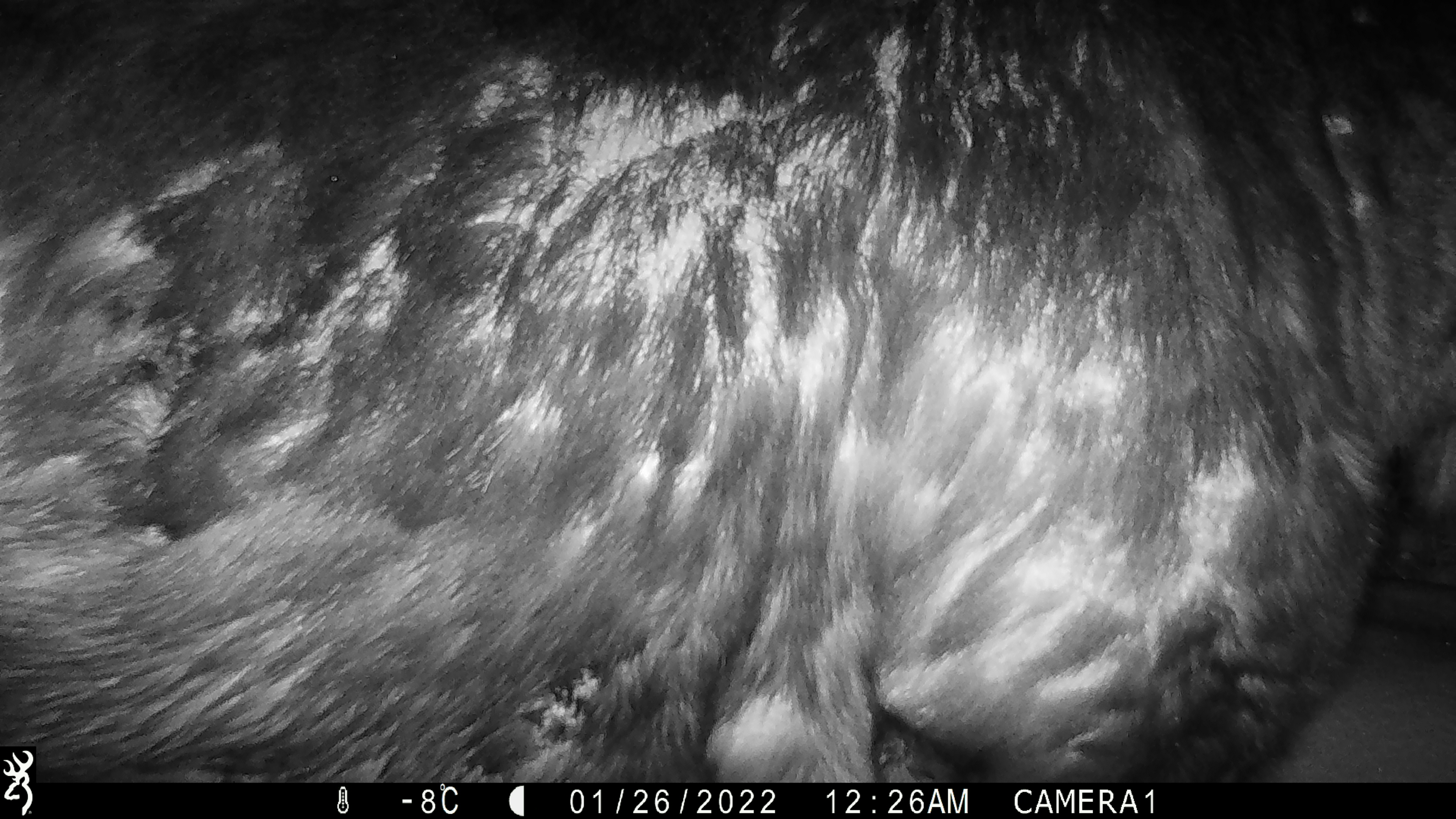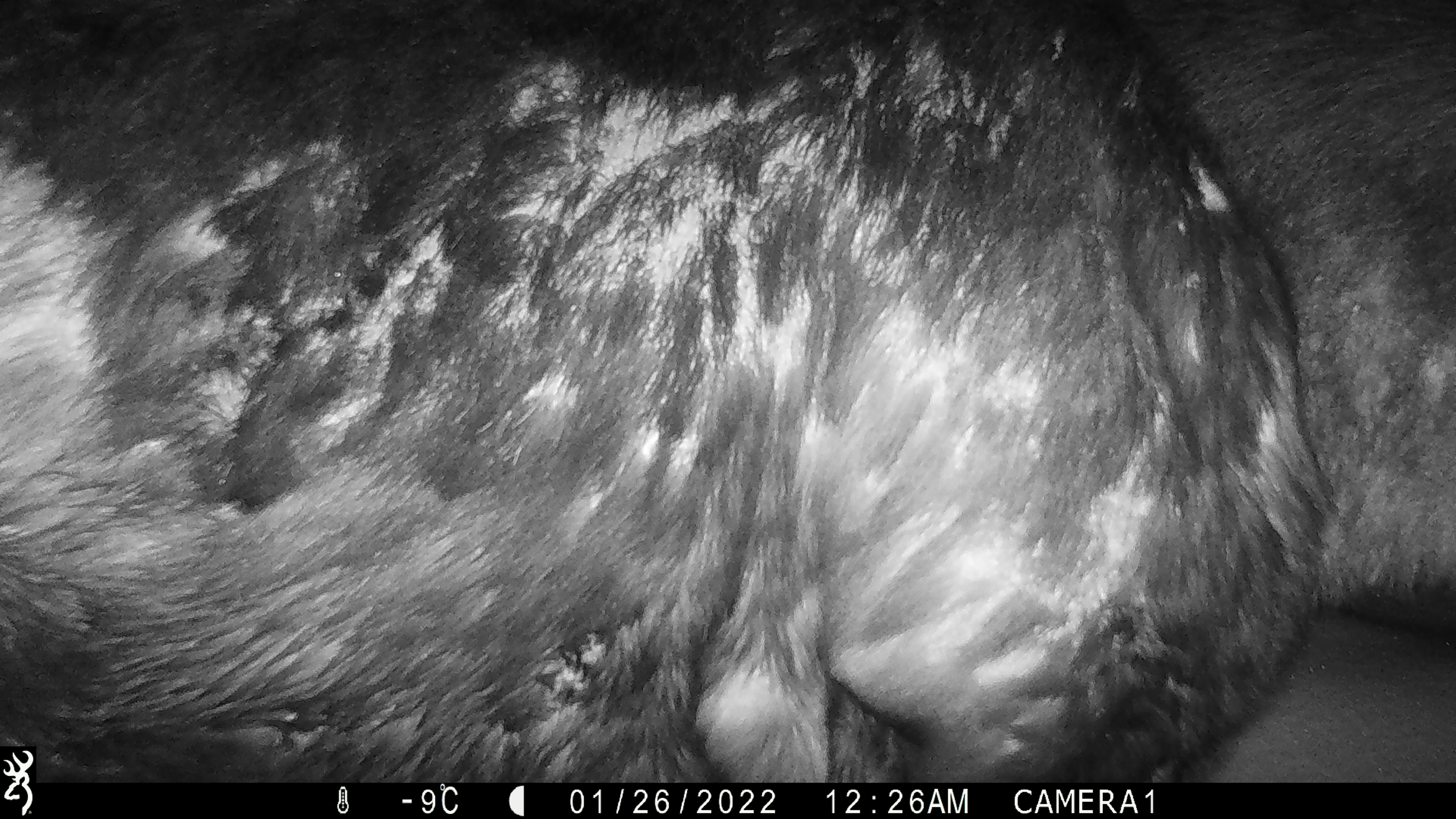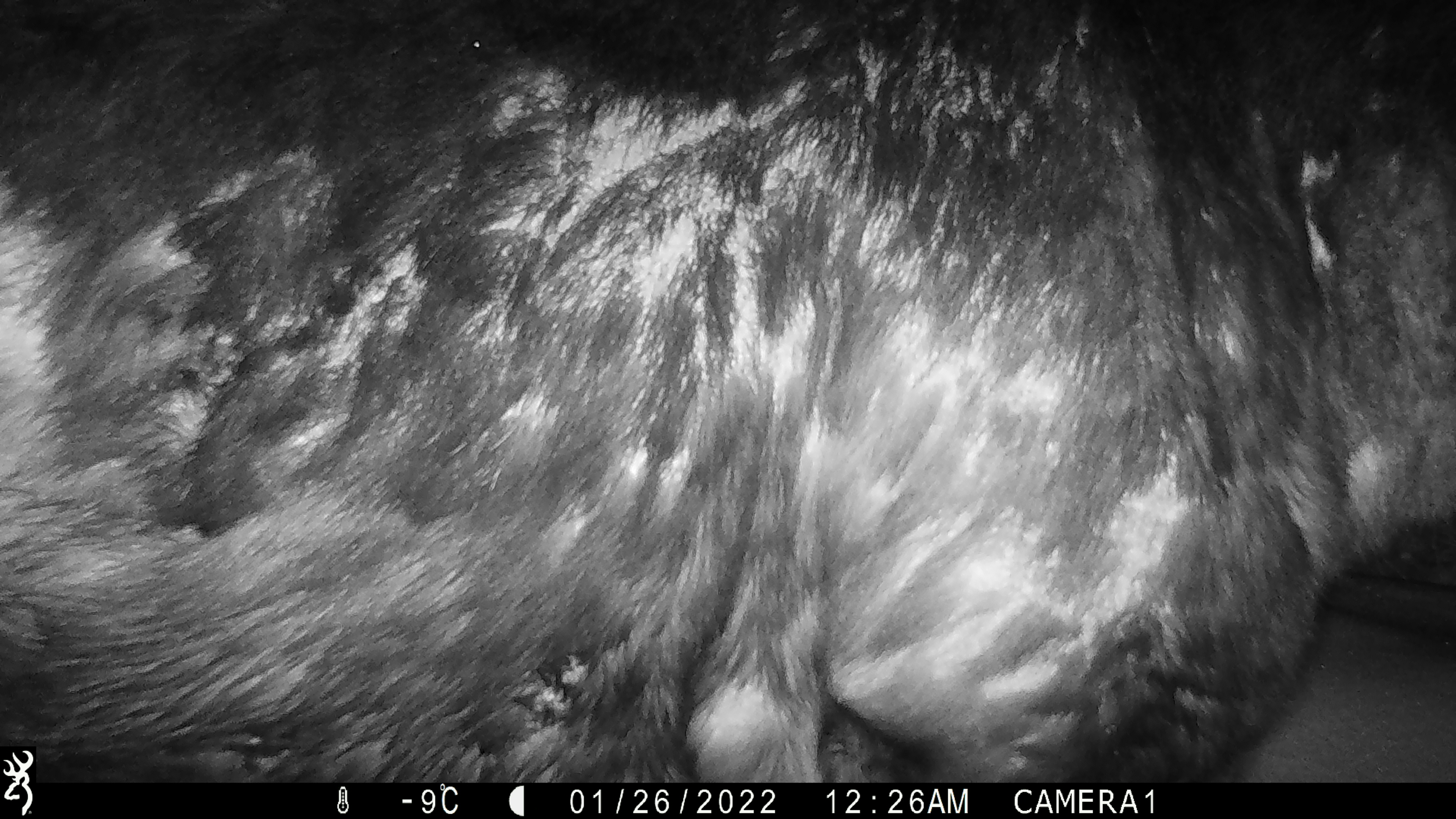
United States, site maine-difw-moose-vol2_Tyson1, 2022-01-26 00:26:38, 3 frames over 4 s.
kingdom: Animalia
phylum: Chordata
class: Mammalia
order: Artiodactyla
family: Cervidae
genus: Alces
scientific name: Alces alces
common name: moose